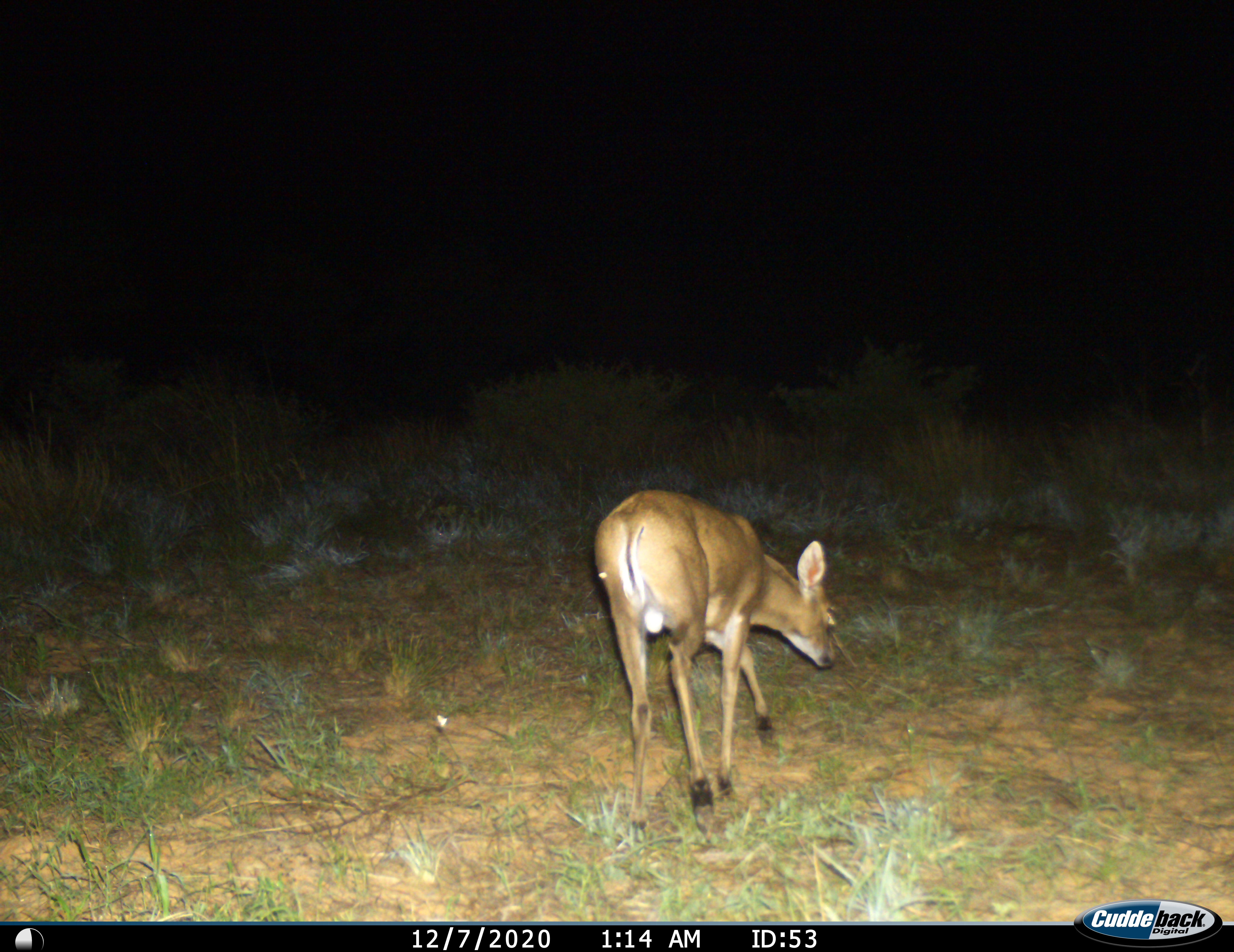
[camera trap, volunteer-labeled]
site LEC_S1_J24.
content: unidentified animal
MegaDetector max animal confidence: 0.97